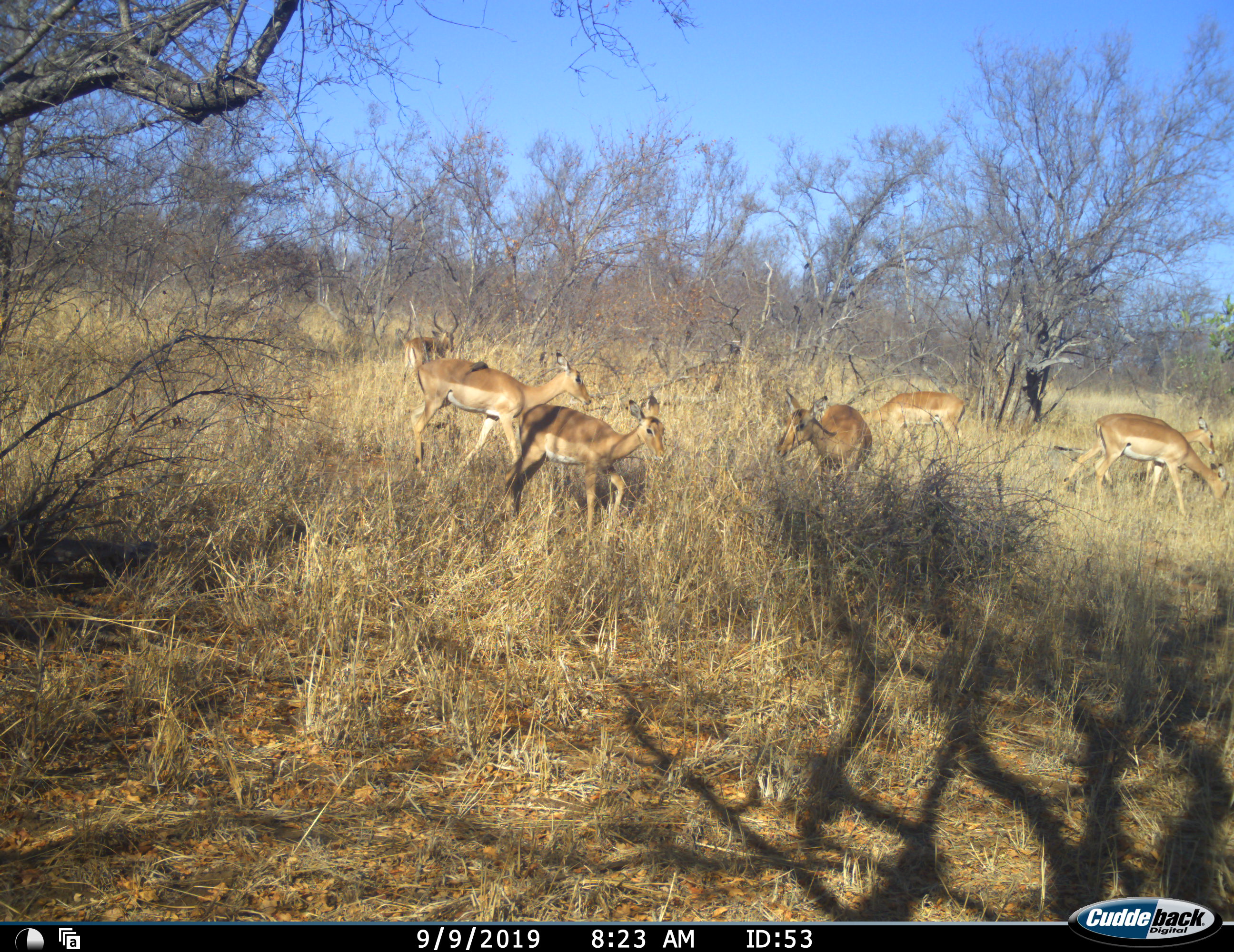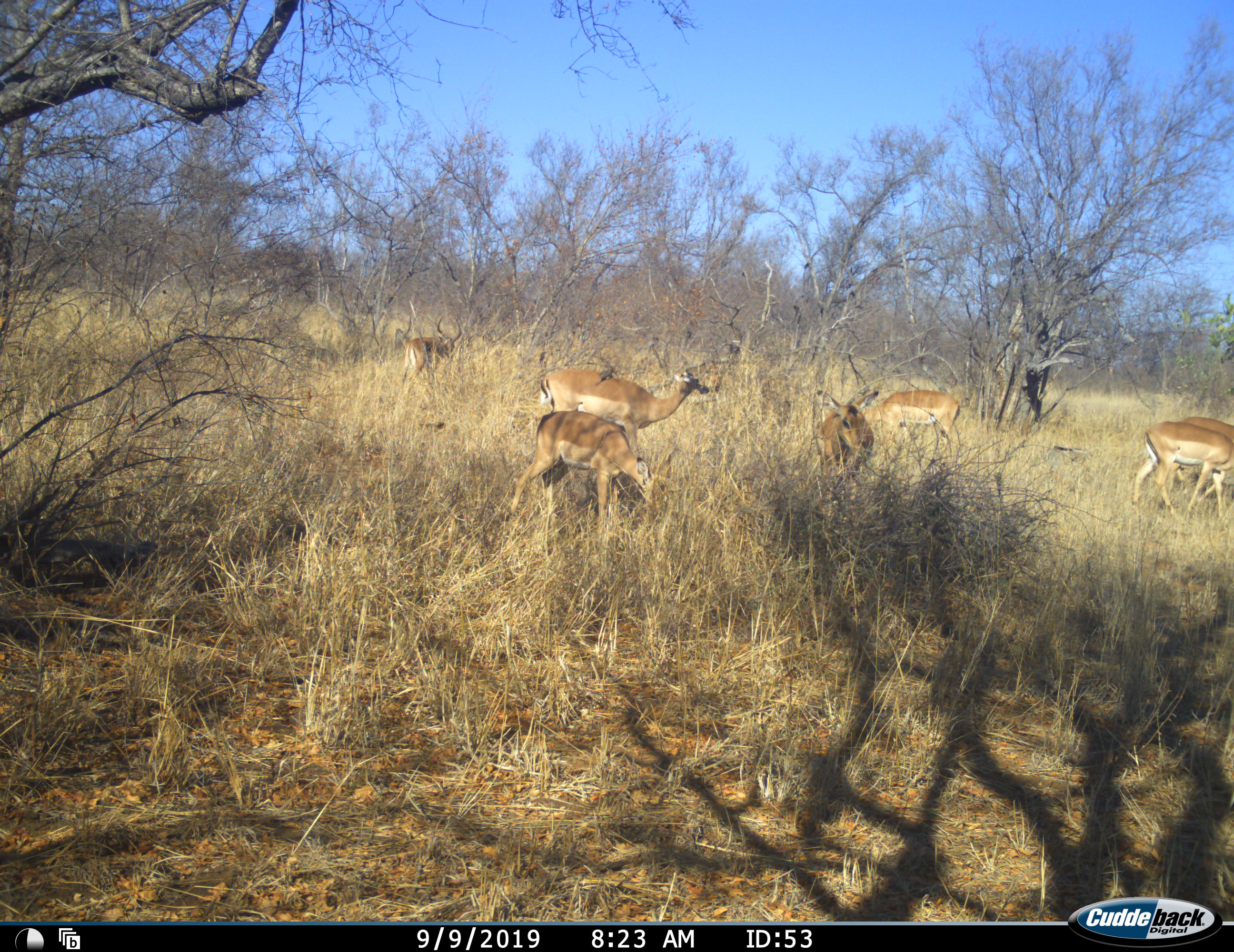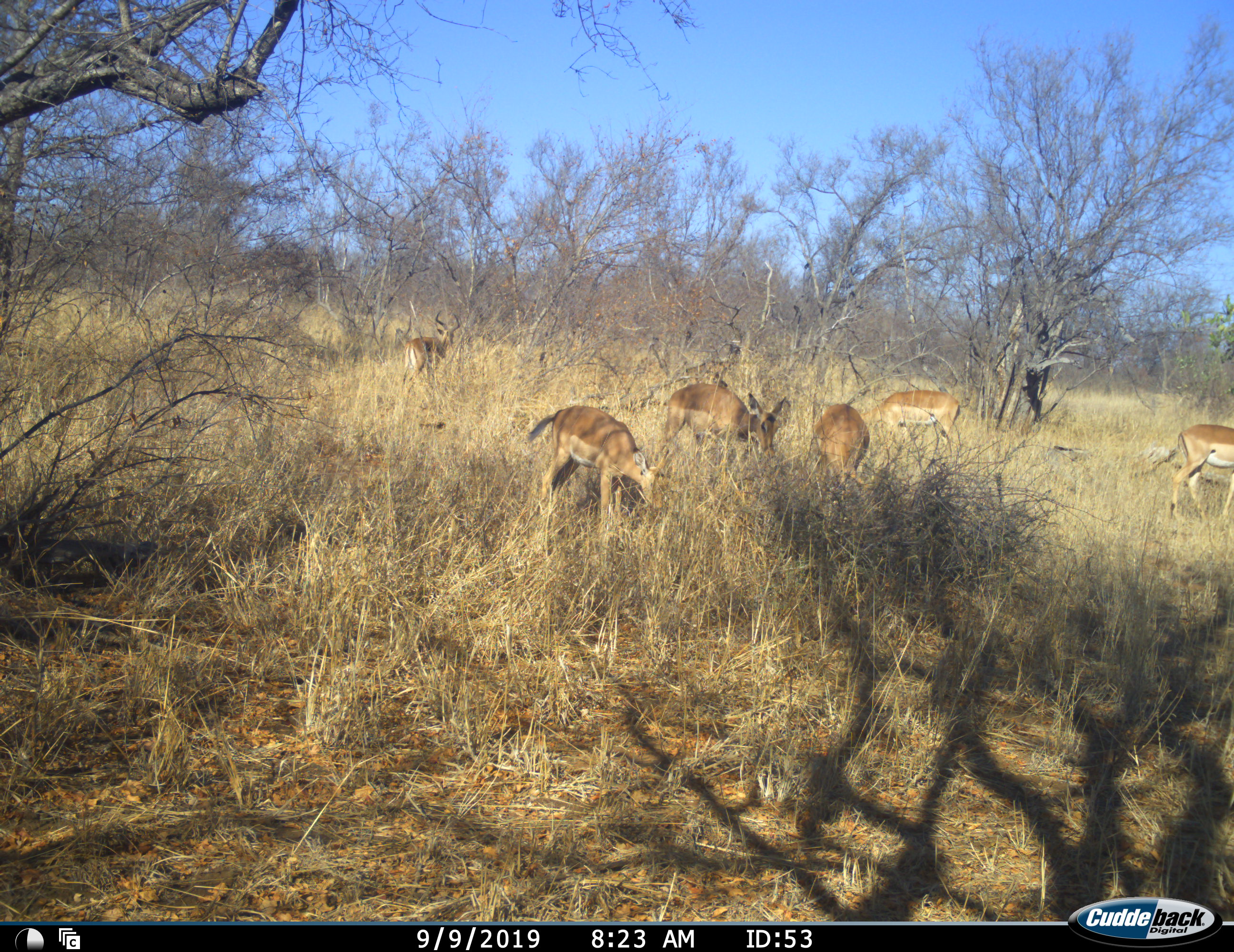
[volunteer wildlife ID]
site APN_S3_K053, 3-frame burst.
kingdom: Animalia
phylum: Chordata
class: Mammalia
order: Artiodactyla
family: Bovidae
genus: Aepyceros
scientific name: Aepyceros melampus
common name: impala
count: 7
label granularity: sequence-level